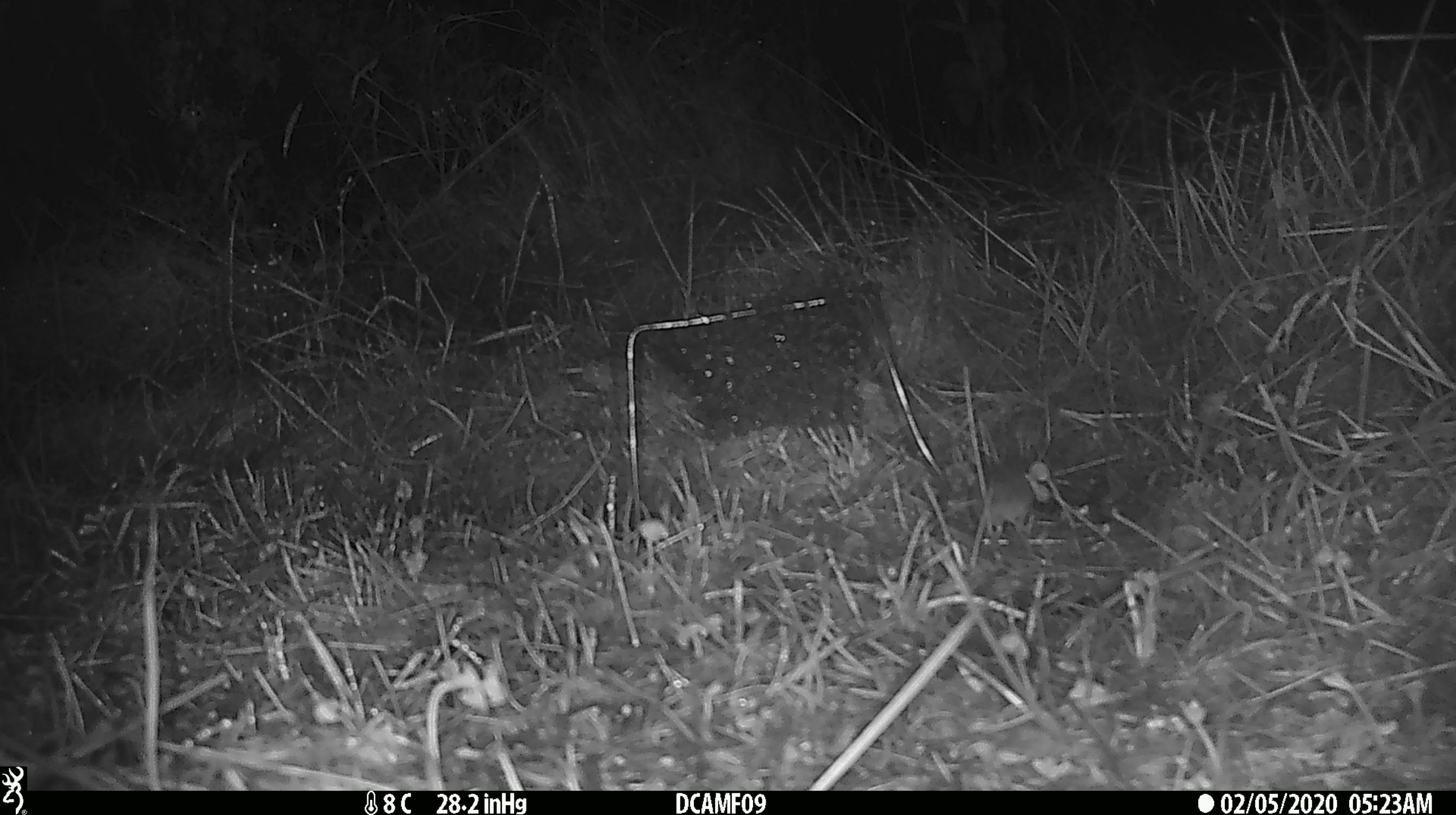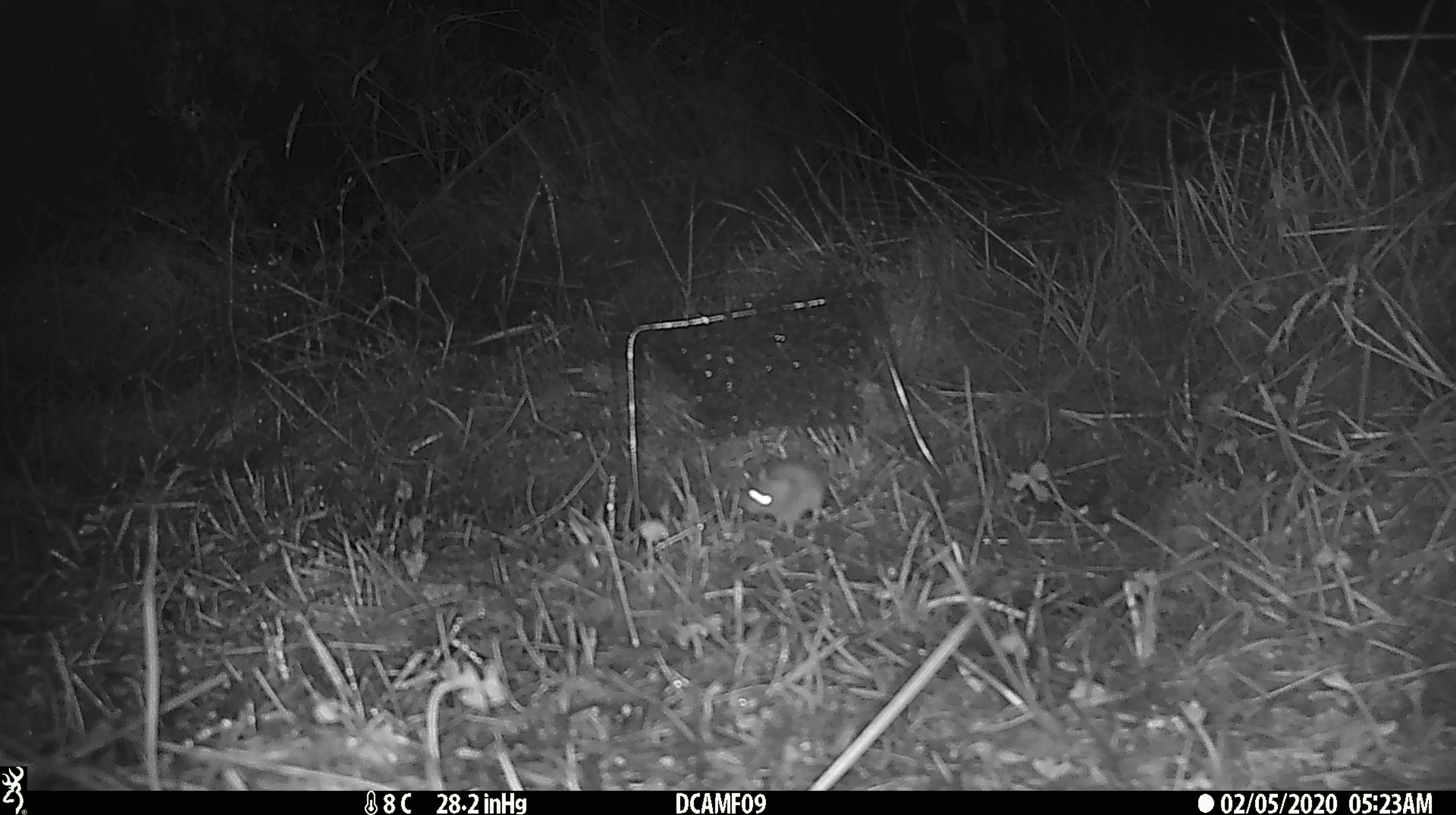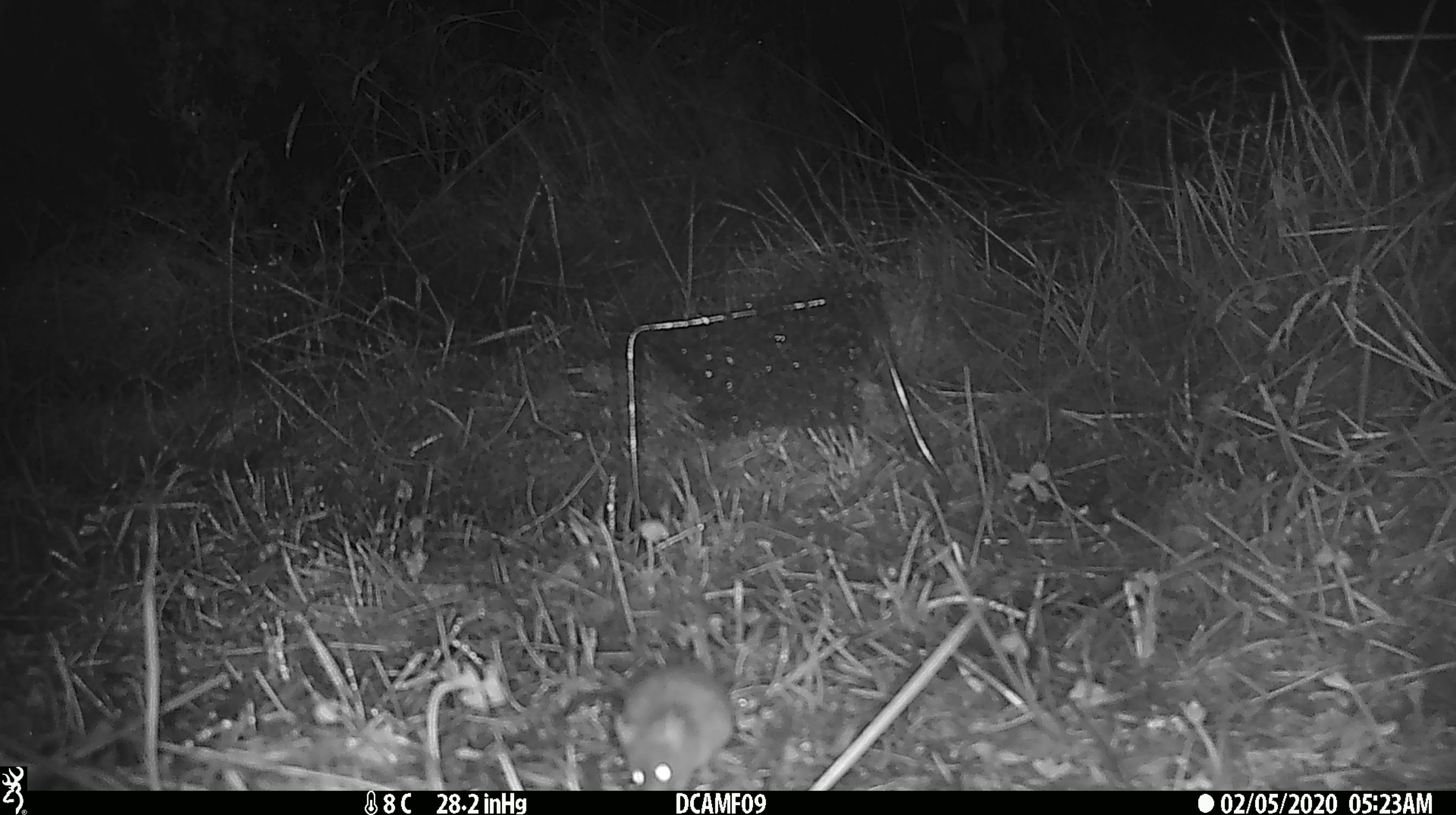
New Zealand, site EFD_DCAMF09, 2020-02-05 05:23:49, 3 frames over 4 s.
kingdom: Animalia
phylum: Chordata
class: Mammalia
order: Rodentia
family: Muridae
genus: Mus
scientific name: Mus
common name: mouse